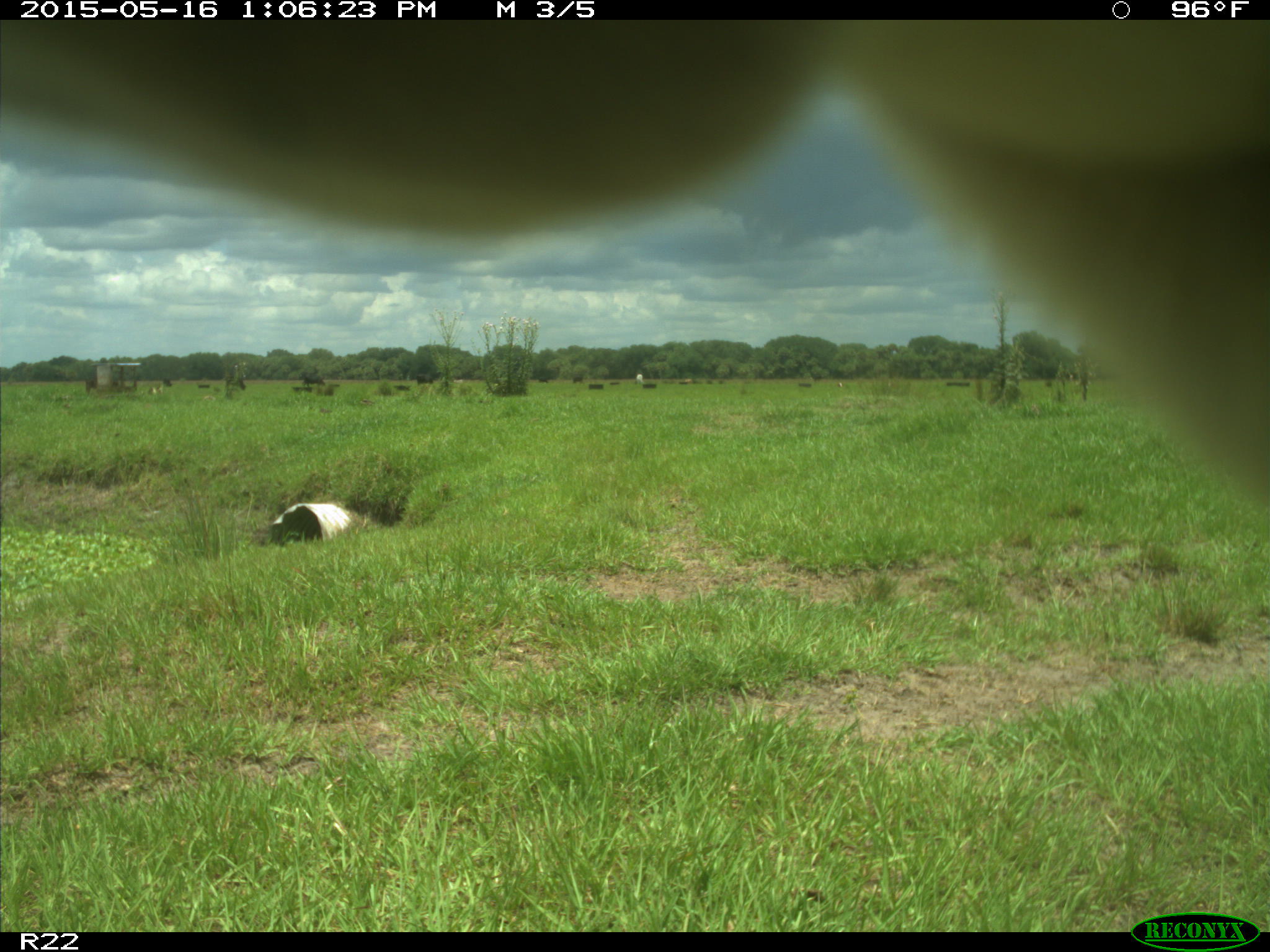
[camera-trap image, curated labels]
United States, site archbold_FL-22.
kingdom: Animalia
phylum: Chordata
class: Mammalia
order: Artiodactyla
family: Bovidae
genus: Bos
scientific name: Bos taurus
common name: domestic cow